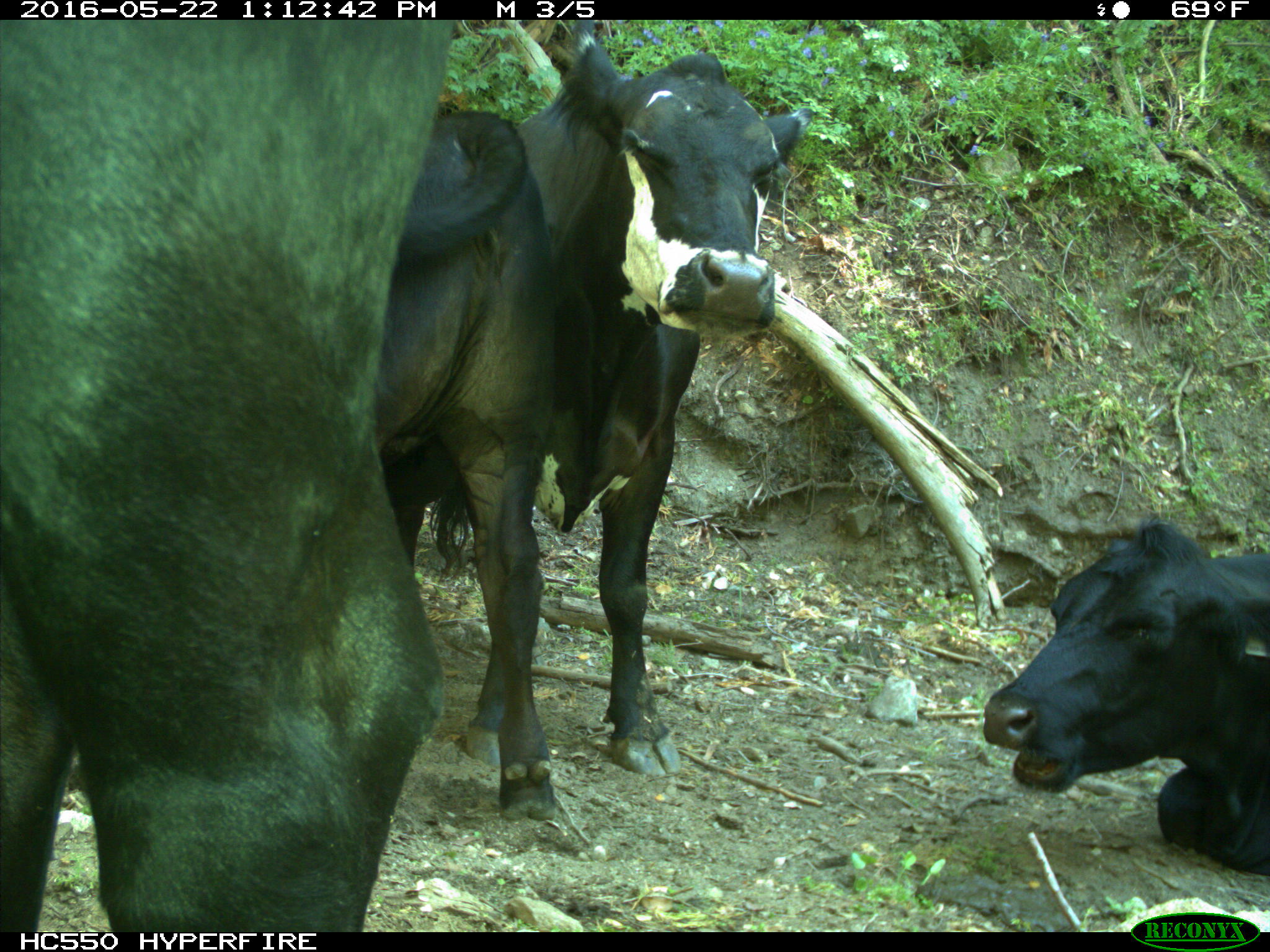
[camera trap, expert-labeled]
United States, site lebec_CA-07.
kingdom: Animalia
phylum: Chordata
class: Mammalia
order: Artiodactyla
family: Bovidae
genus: Bos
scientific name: Bos taurus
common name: domestic cow